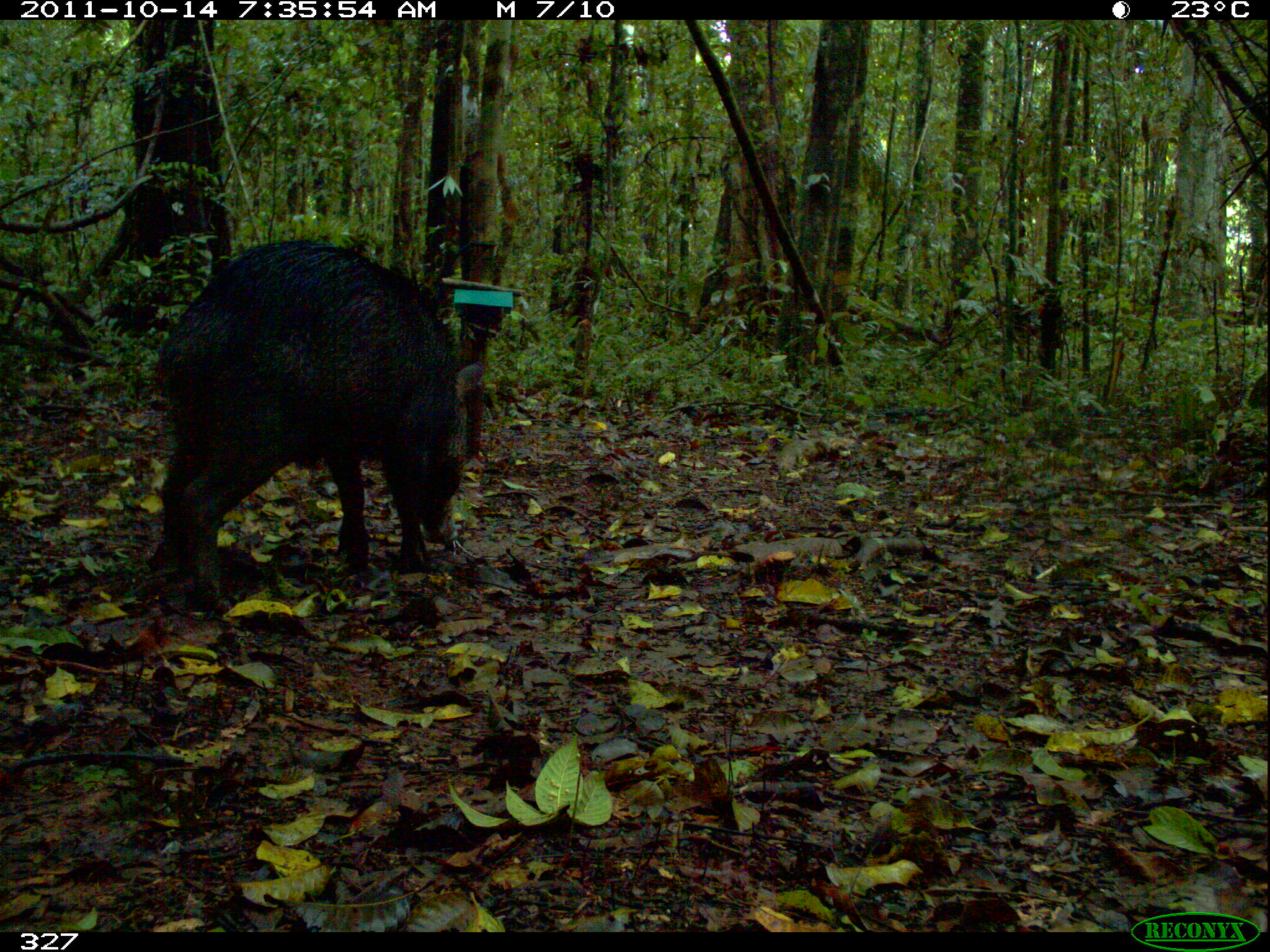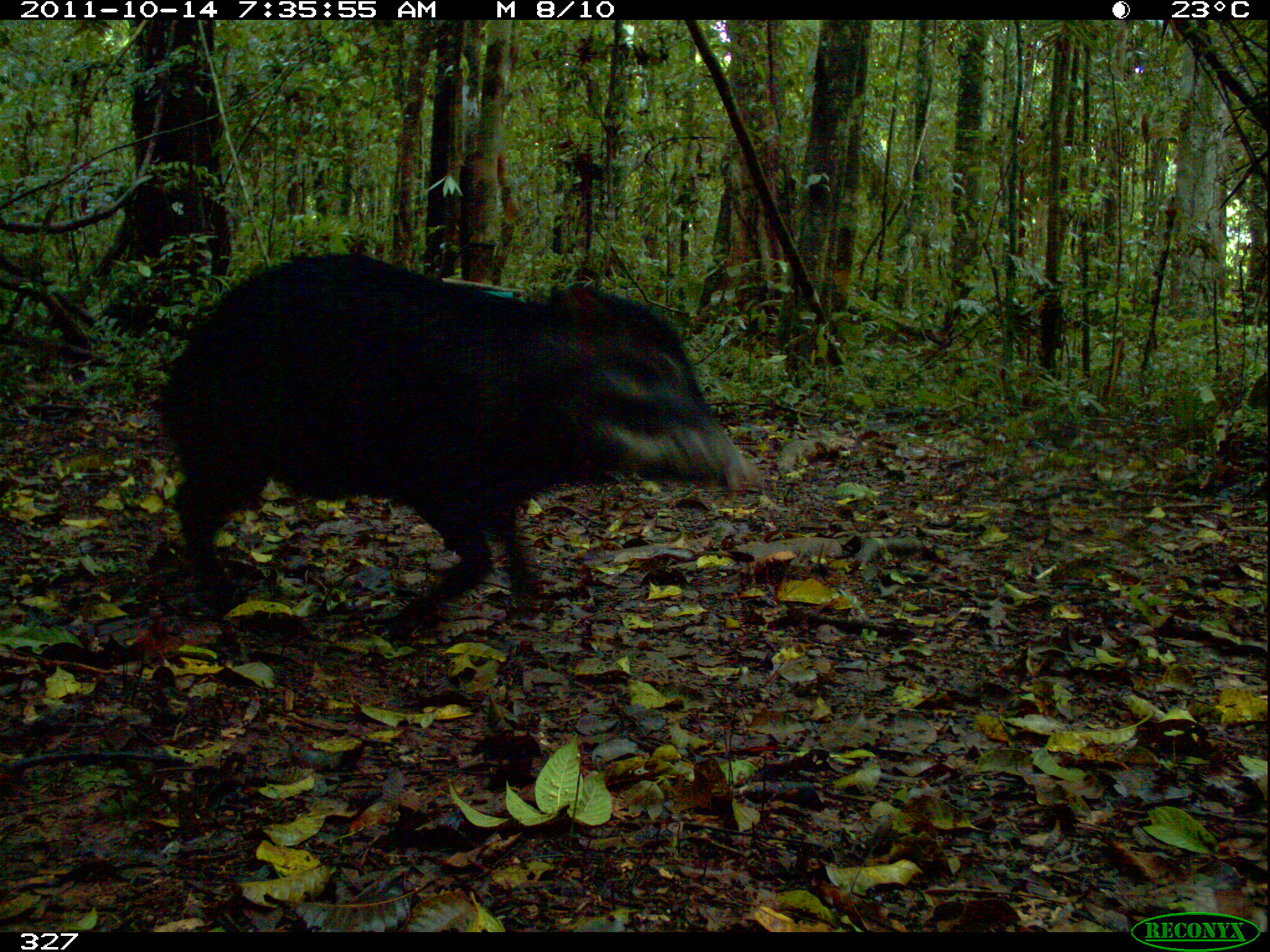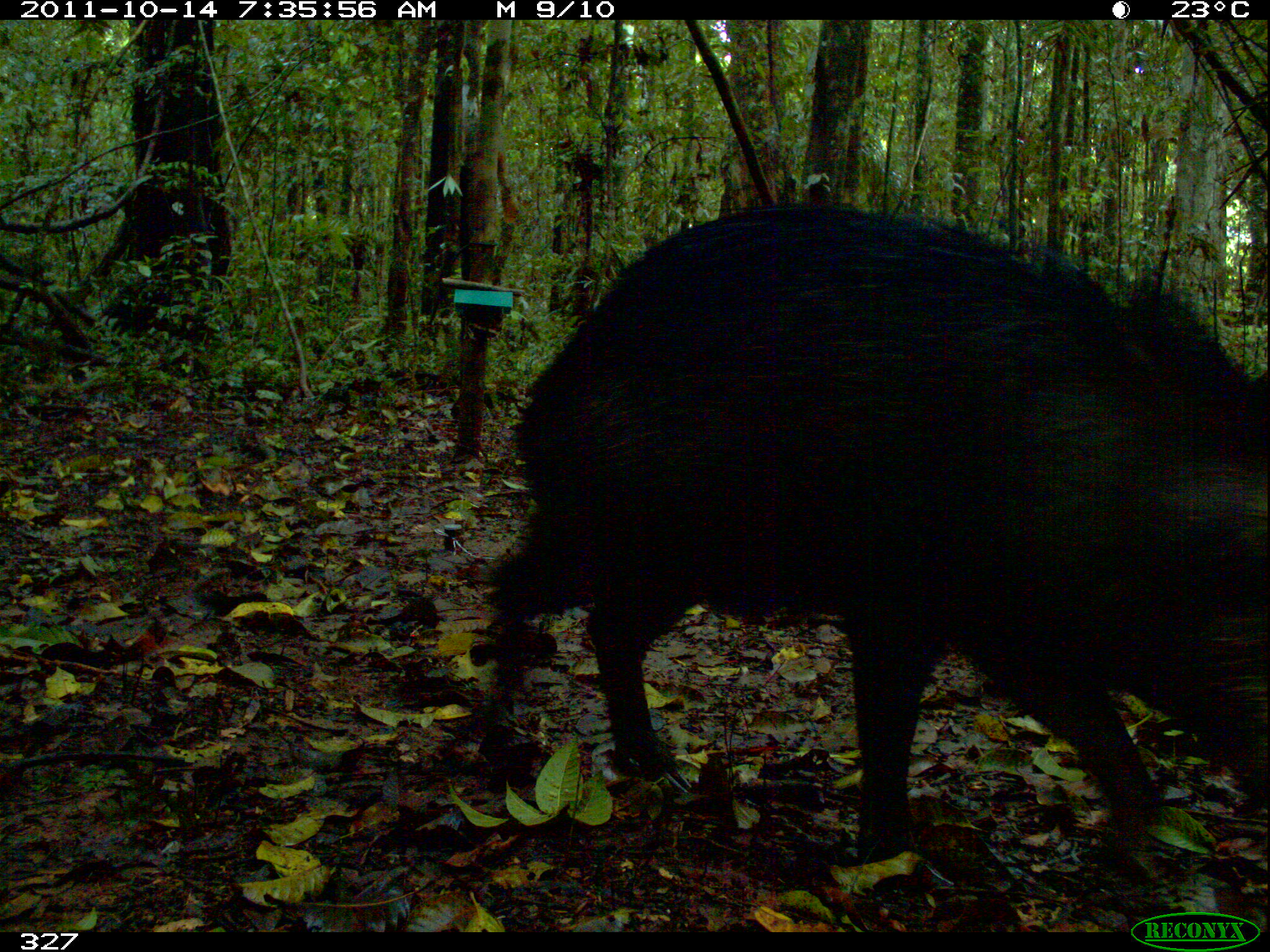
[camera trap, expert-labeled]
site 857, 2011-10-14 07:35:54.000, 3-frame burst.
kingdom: Animalia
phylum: Chordata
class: Mammalia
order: Artiodactyla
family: Tayassuidae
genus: Tayassu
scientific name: Tayassu pecari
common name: white-lipped peccary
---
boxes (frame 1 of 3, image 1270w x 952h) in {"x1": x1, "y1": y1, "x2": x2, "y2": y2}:
tayassu pecari: {"x1": 144, "y1": 233, "x2": 462, "y2": 597}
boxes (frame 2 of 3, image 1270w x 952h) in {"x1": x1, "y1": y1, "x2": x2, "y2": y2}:
tayassu pecari: {"x1": 155, "y1": 252, "x2": 765, "y2": 640}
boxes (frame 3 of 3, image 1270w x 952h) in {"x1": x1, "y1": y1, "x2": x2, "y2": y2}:
tayassu pecari: {"x1": 484, "y1": 198, "x2": 1270, "y2": 851}